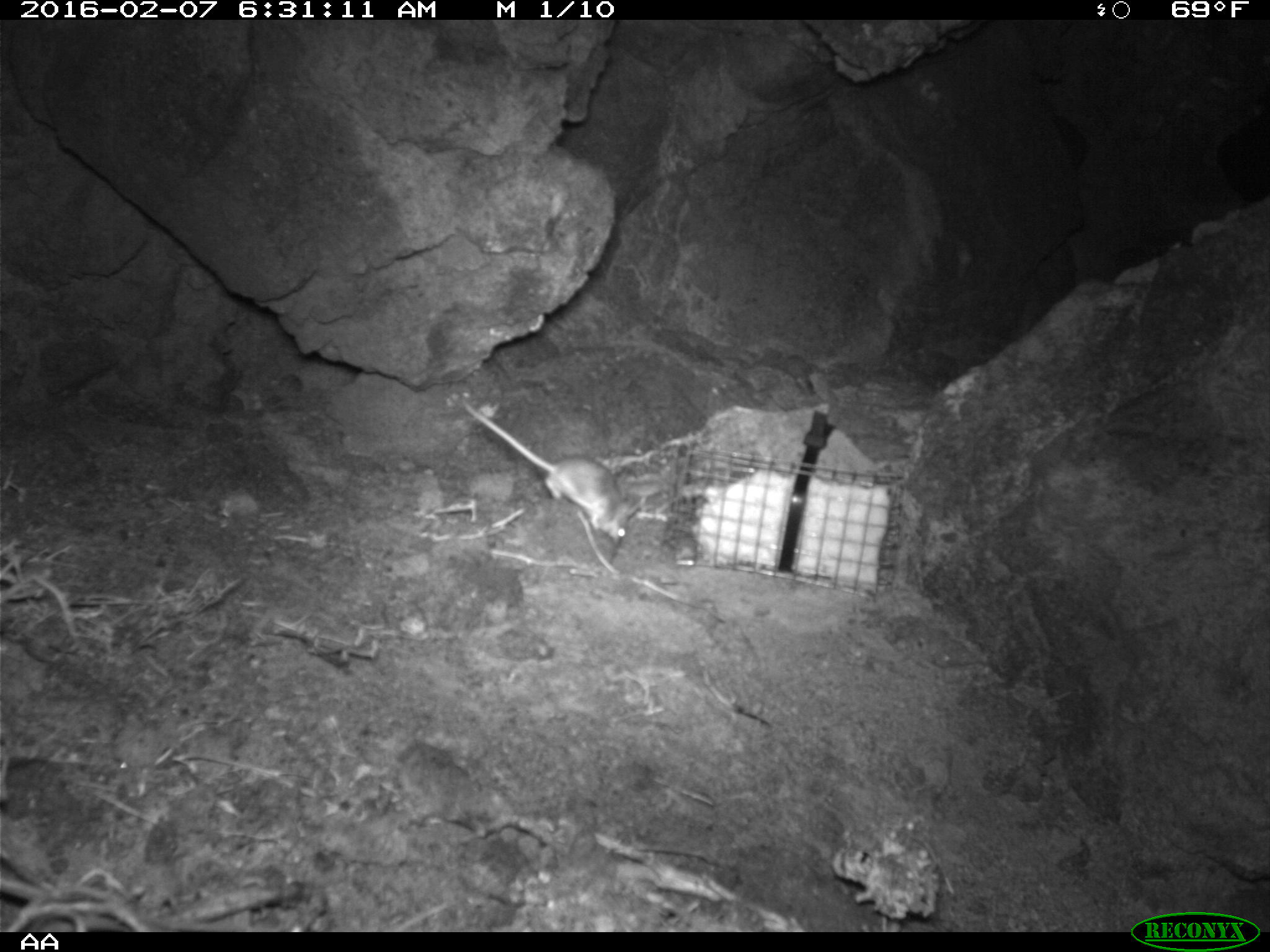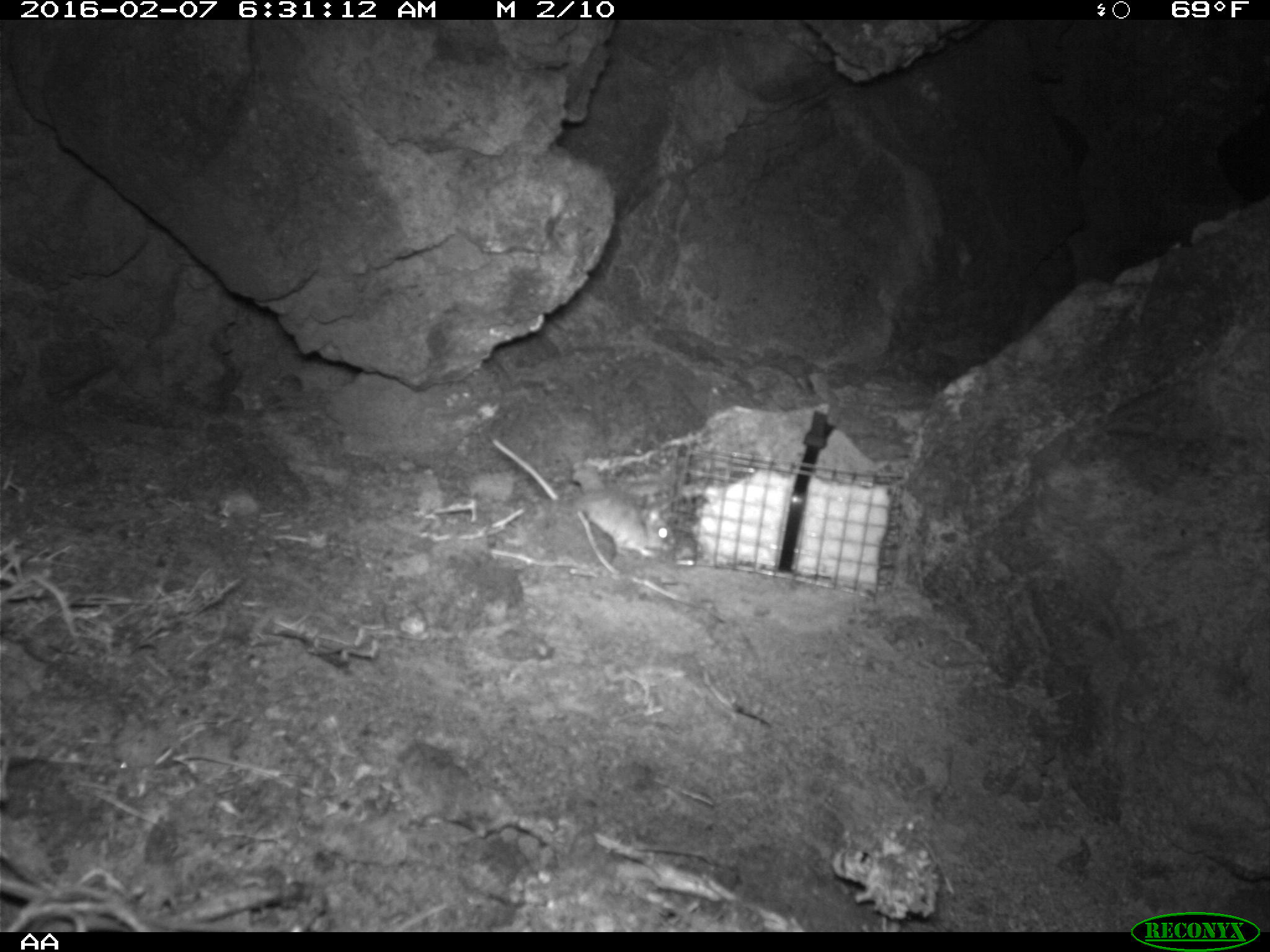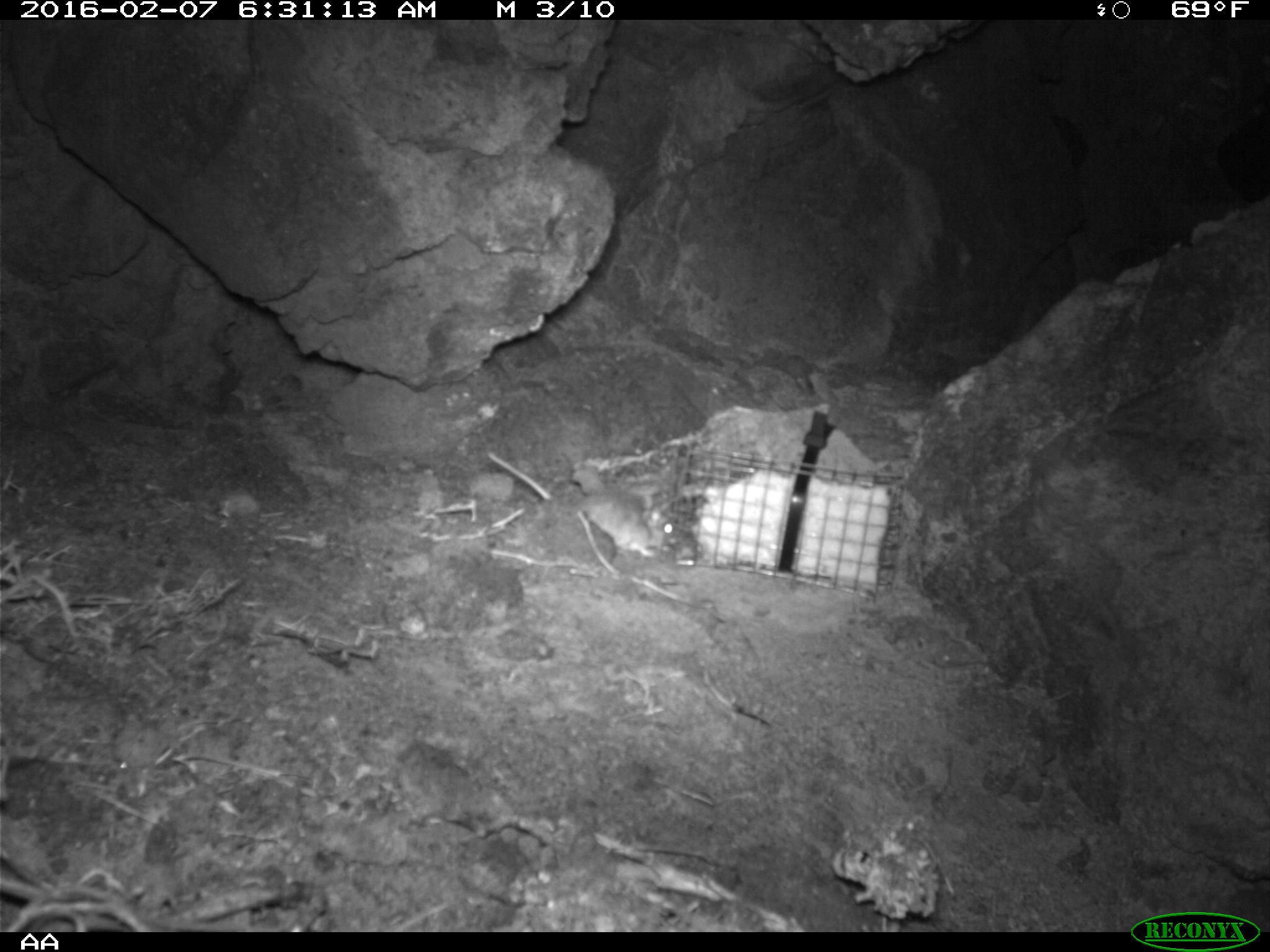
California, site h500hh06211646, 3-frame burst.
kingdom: Animalia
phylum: Chordata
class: Mammalia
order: Rodentia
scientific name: Rodentia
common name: rodent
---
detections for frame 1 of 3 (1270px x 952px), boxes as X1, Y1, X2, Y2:
rodent: 461, 397, 628, 547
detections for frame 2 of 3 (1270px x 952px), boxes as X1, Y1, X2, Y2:
rodent: 490, 436, 673, 558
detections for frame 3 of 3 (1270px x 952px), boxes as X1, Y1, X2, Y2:
rodent: 486, 452, 683, 559